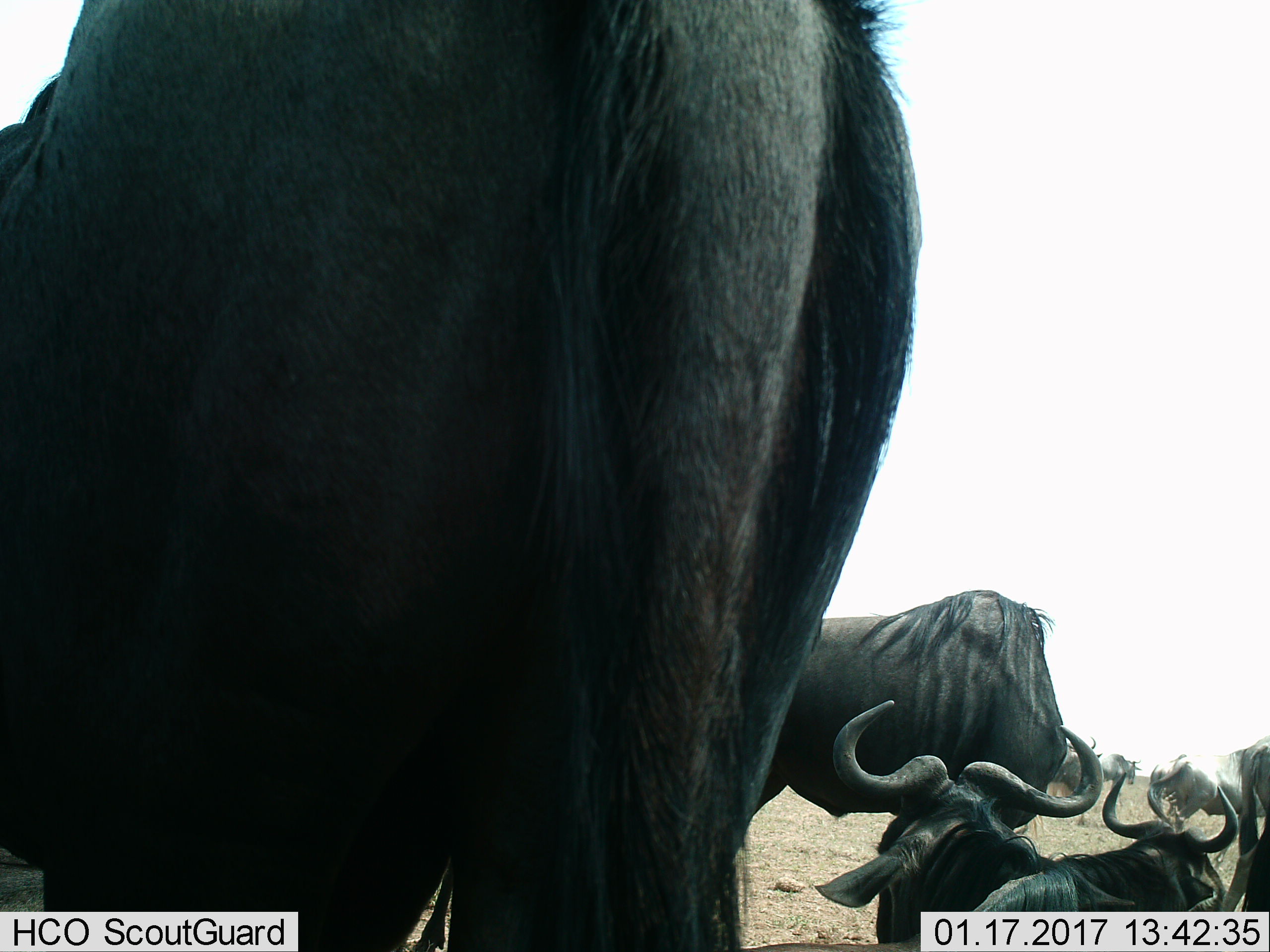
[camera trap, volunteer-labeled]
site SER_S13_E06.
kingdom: Animalia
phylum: Chordata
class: Mammalia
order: Artiodactyla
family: Bovidae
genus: Connochaetes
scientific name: Connochaetes taurinus taurinus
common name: blue wildebeest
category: wildebeestblue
Wildebeestblue (blue wildebeest) (Connochaetes taurinus taurinus), count 9. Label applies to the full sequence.